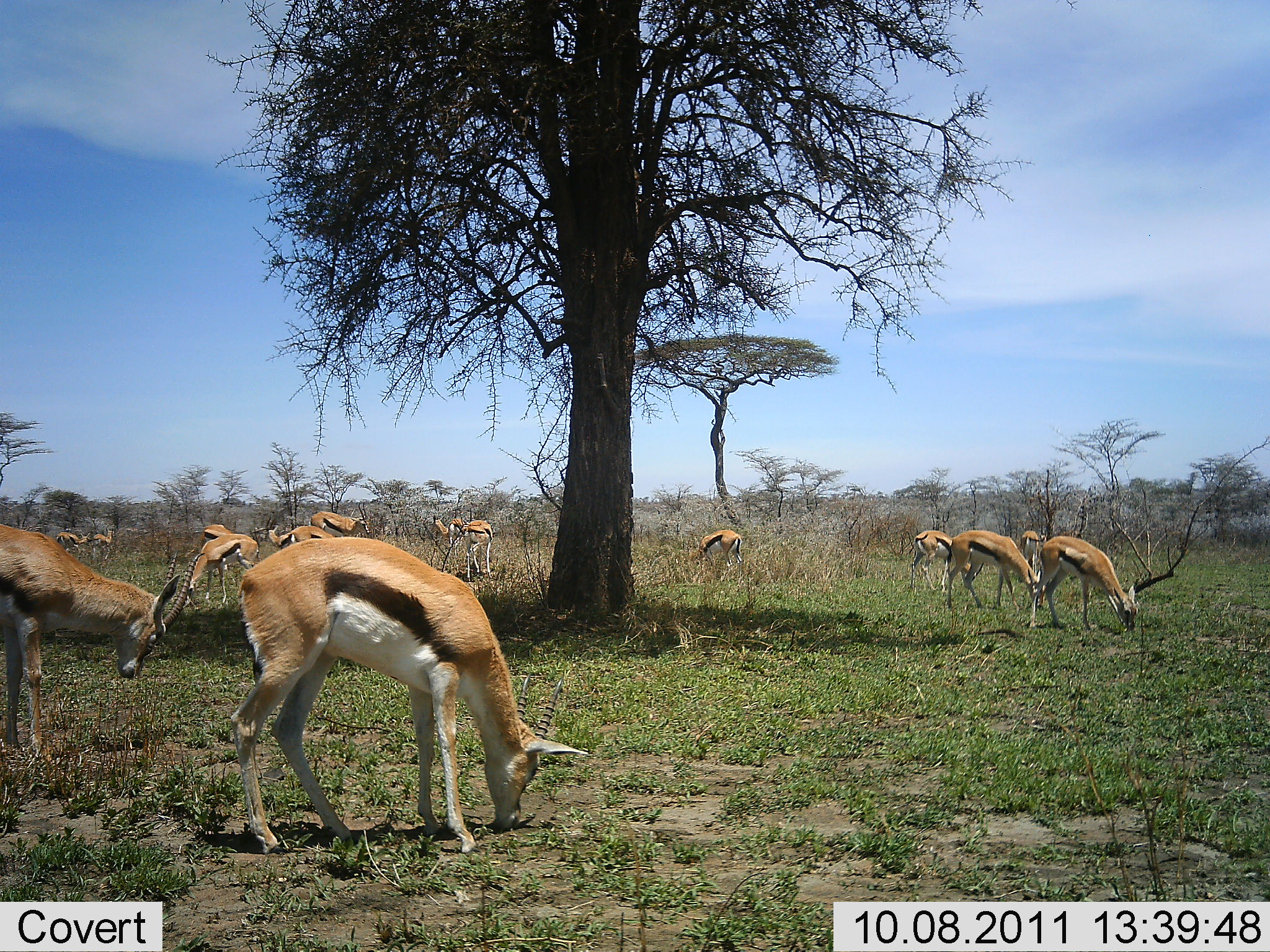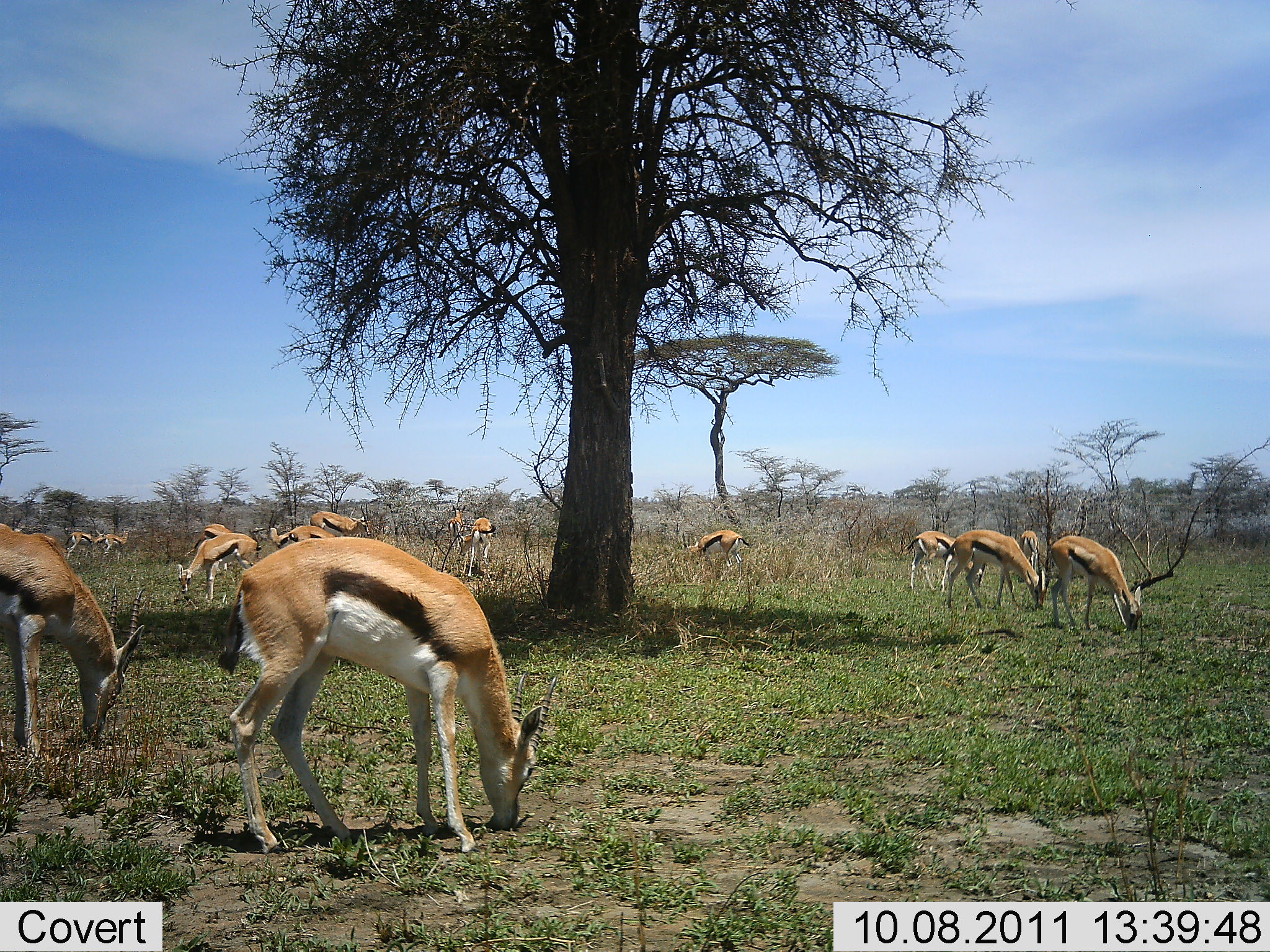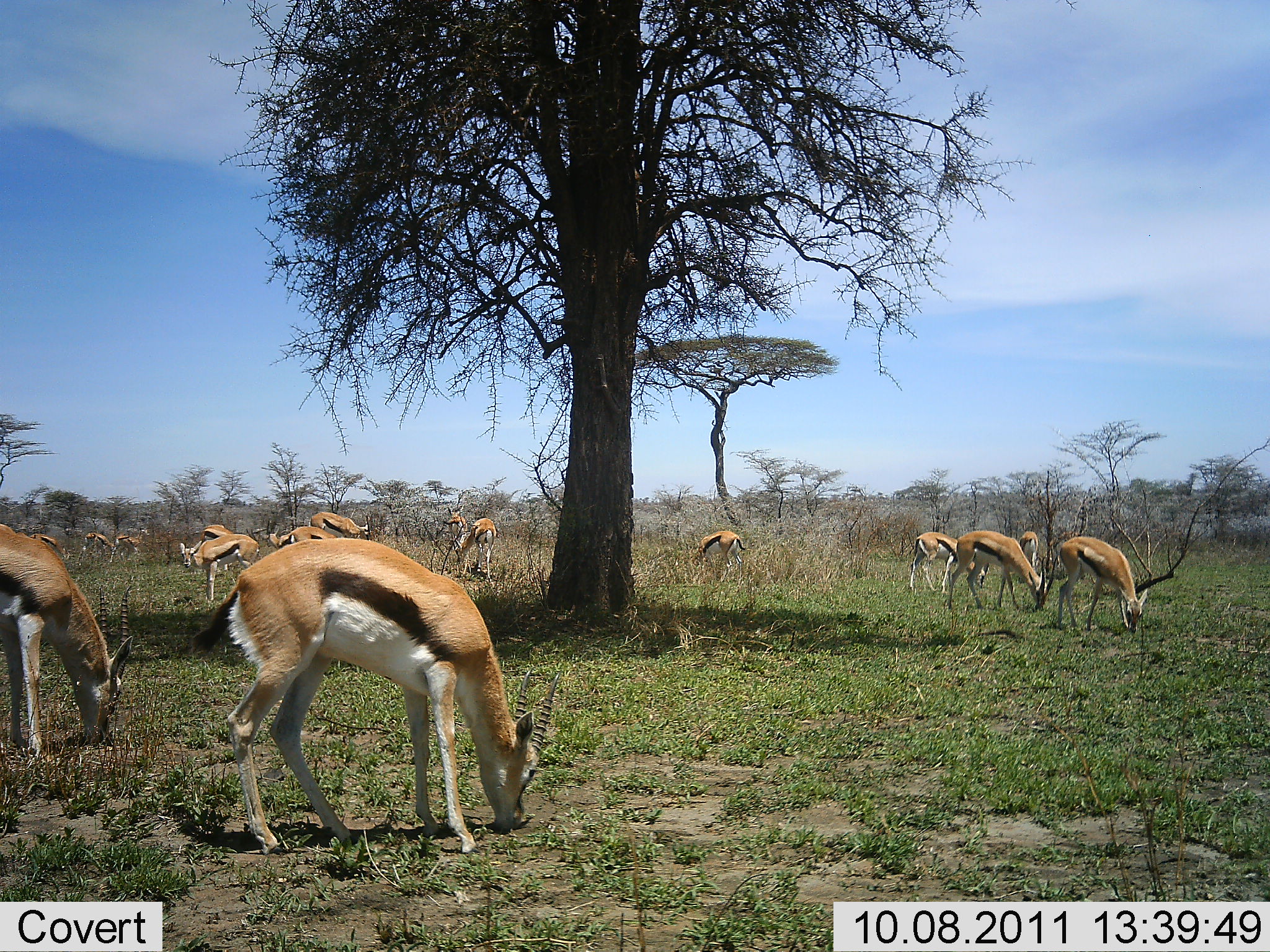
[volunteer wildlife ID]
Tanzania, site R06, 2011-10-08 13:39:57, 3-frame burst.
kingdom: Animalia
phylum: Chordata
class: Mammalia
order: Artiodactyla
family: Bovidae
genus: Eudorcas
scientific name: Eudorcas thomsonii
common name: thomson's gazelle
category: gazellethomsons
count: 11-50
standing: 17%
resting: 0%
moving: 8%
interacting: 0%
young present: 0%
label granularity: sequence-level